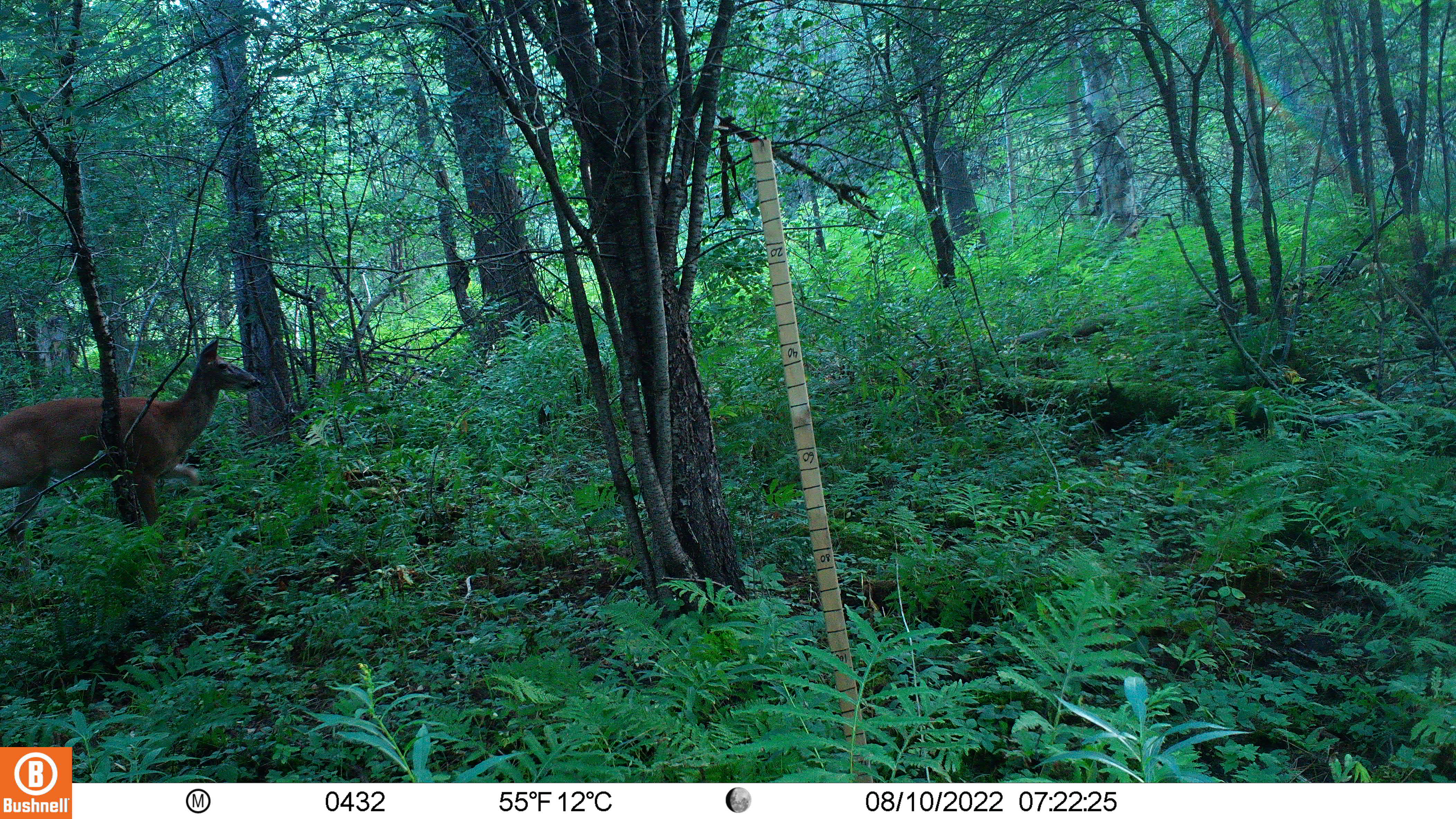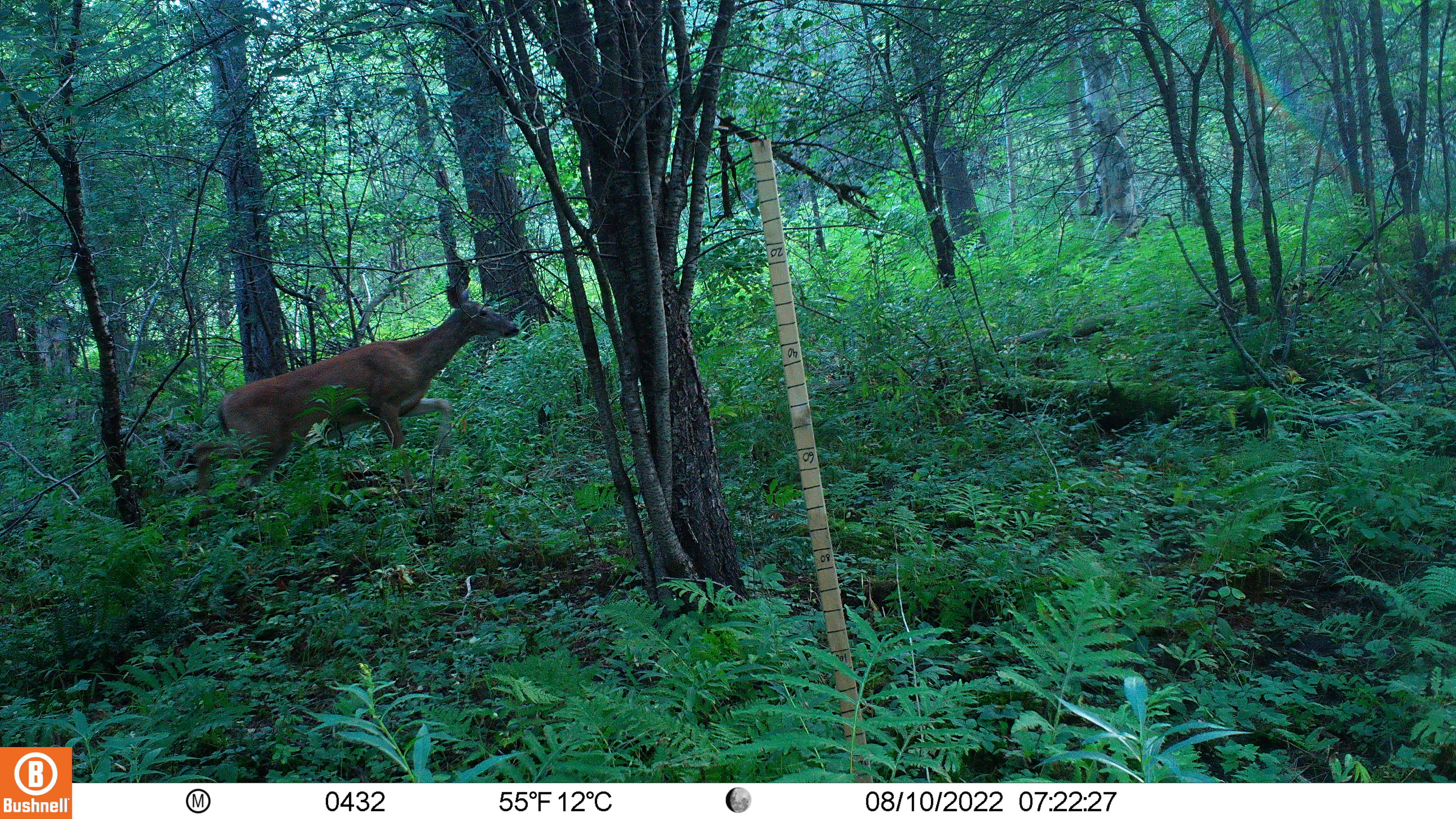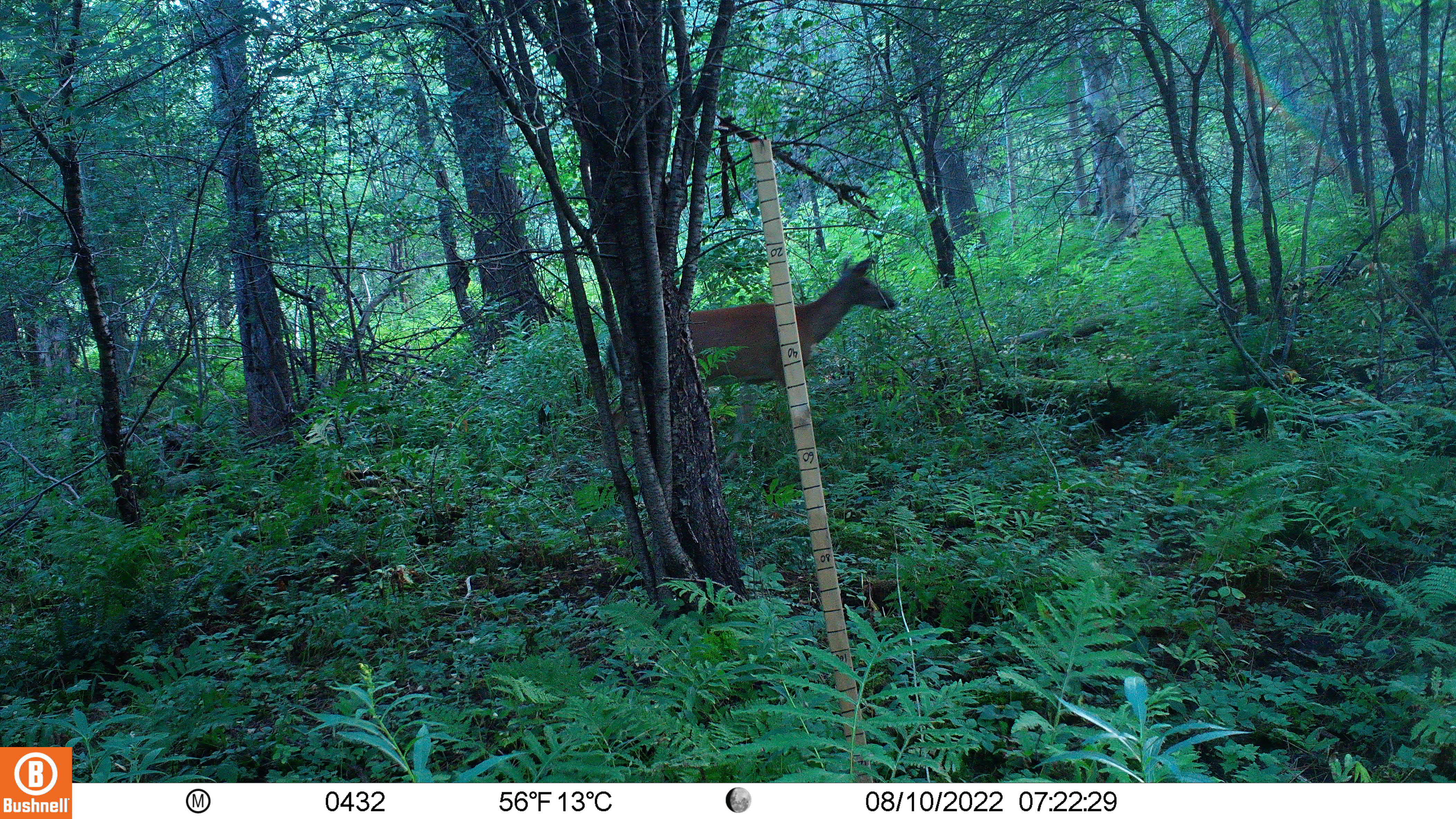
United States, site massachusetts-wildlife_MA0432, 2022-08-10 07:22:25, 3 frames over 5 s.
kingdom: Animalia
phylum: Chordata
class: Mammalia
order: Artiodactyla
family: Cervidae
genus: Odocoileus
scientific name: Odocoileus virginianus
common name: white-tailed deer